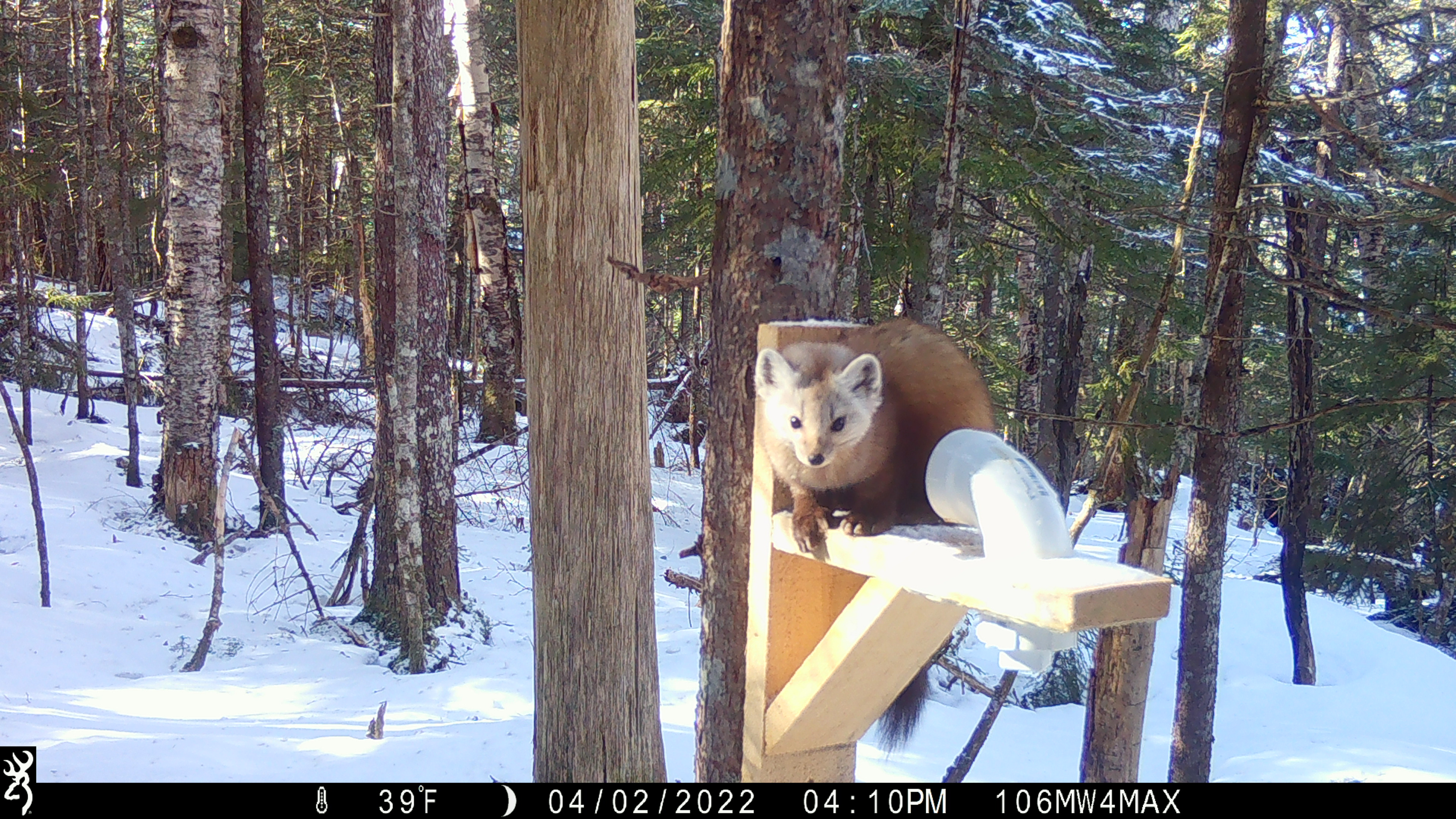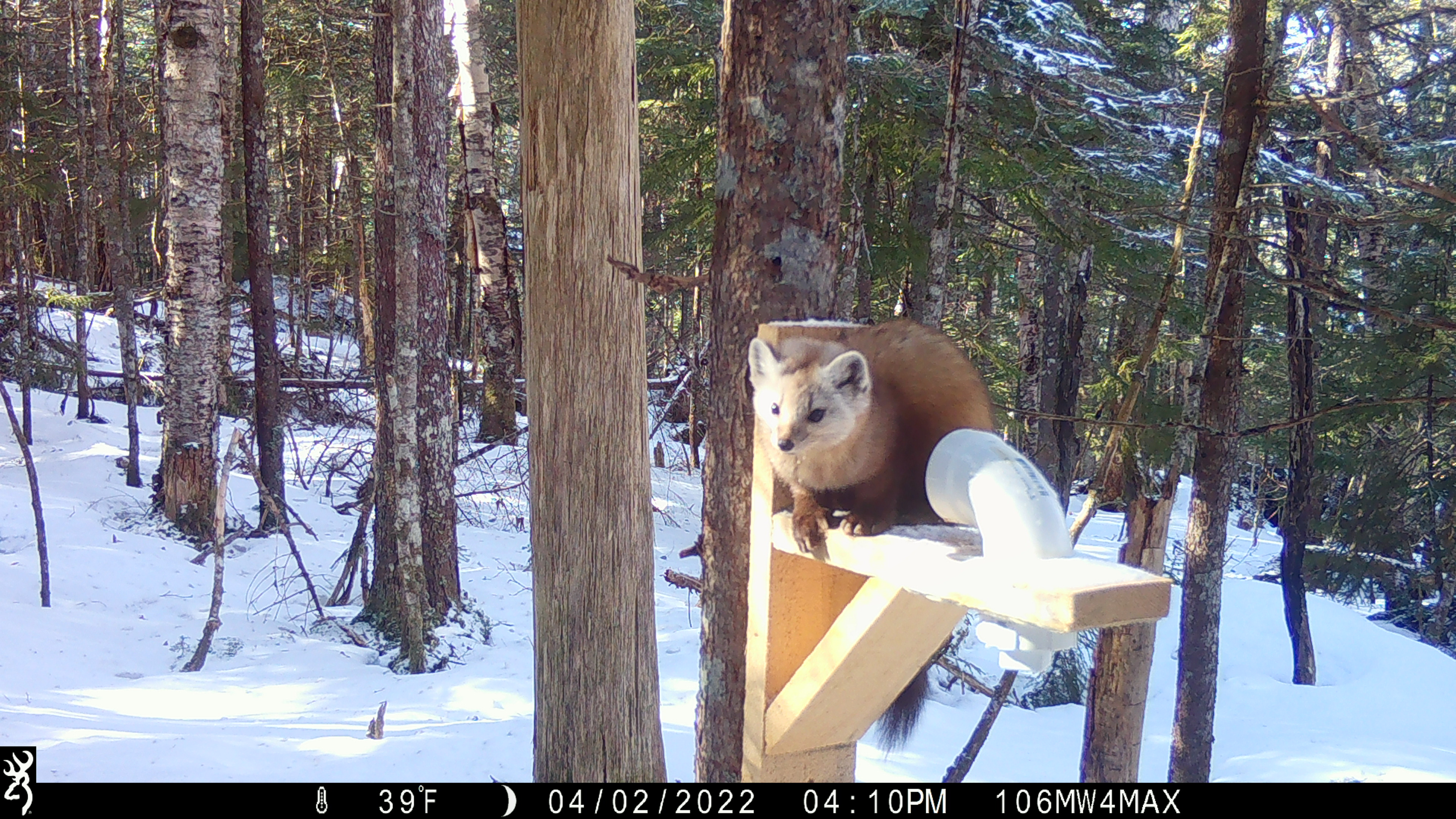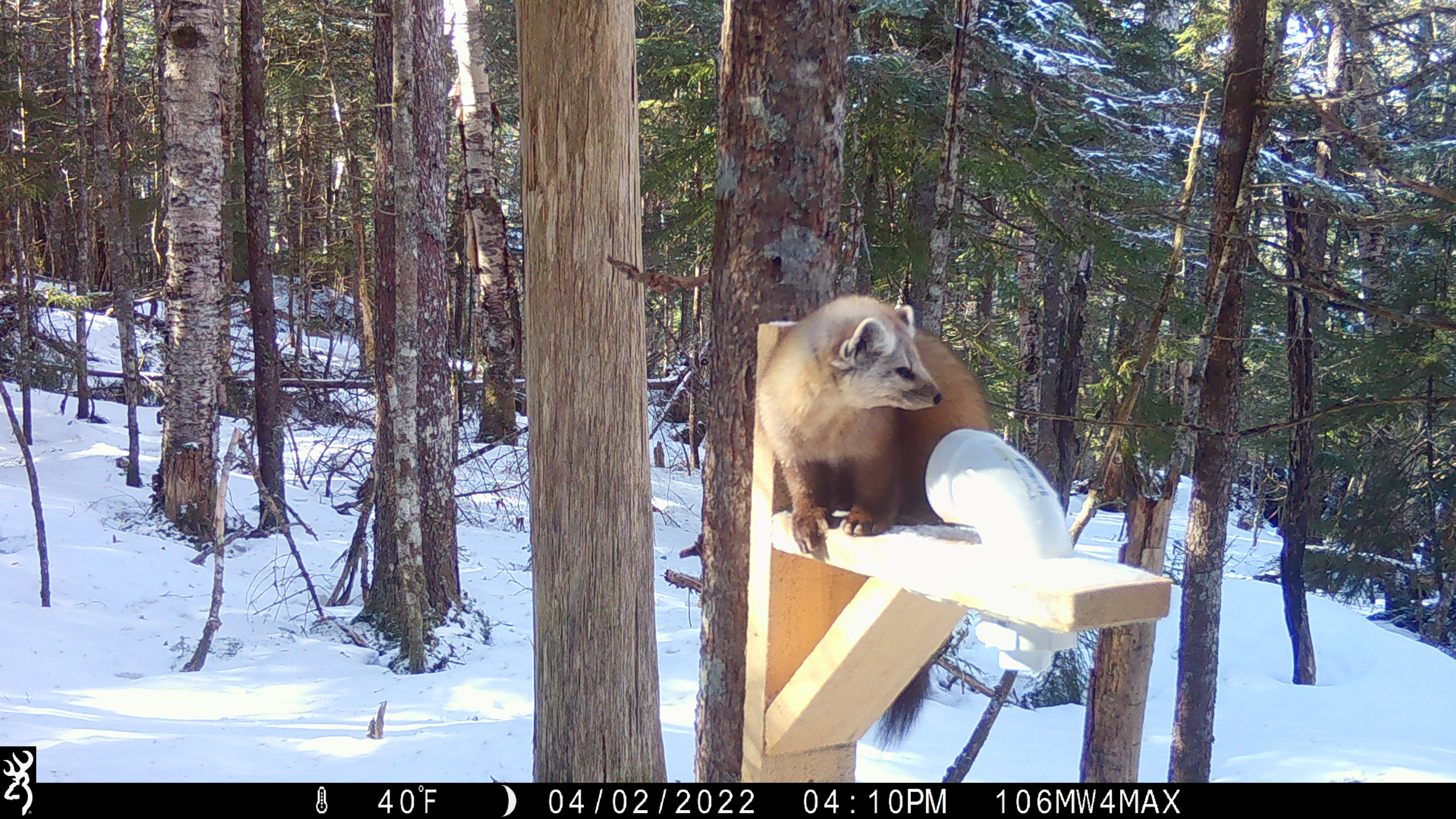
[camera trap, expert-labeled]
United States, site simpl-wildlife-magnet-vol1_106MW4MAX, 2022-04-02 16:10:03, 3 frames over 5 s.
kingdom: Animalia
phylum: Chordata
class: Mammalia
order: Carnivora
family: Mustelidae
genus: Martes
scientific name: Martes americana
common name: american marten